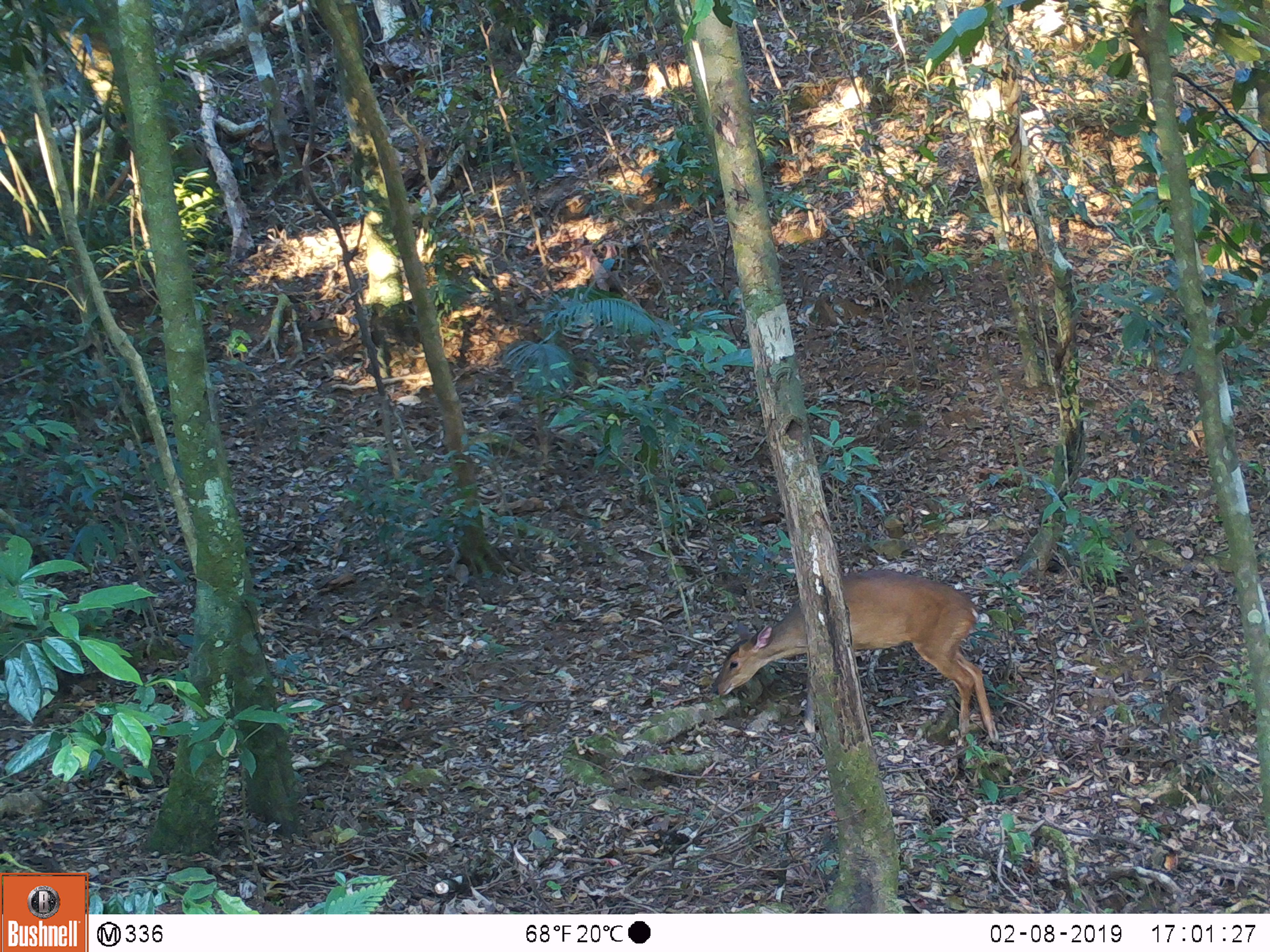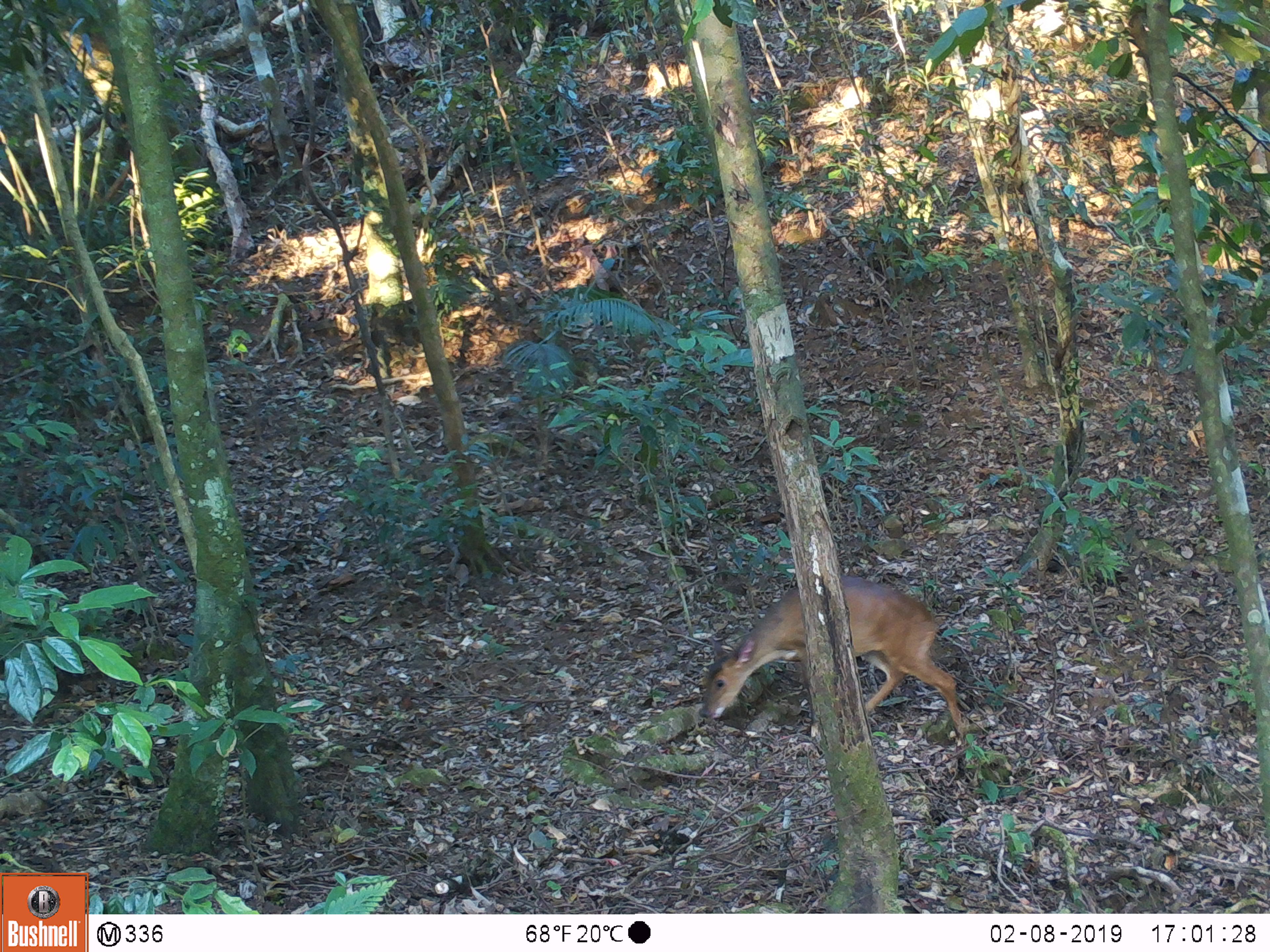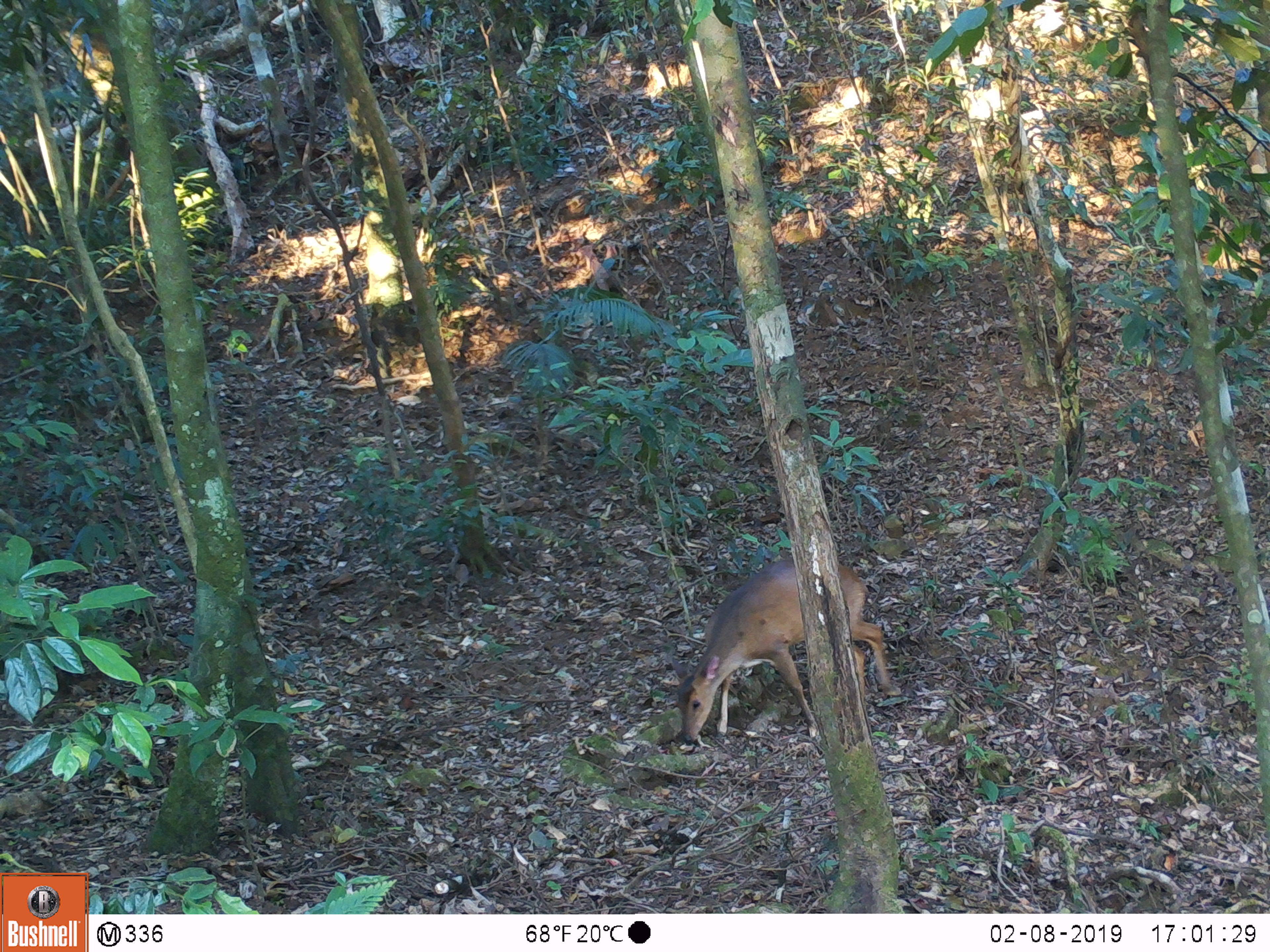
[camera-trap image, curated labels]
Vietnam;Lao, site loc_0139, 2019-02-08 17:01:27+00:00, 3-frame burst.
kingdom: Animalia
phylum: Chordata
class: Mammalia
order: Artiodactyla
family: Cervidae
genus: Muntiacus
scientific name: Muntiacus vuquangensis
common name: large-antlered muntjac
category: large antlered muntjac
Large antlered muntjac (large-antlered muntjac) (Muntiacus vuquangensis). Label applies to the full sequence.